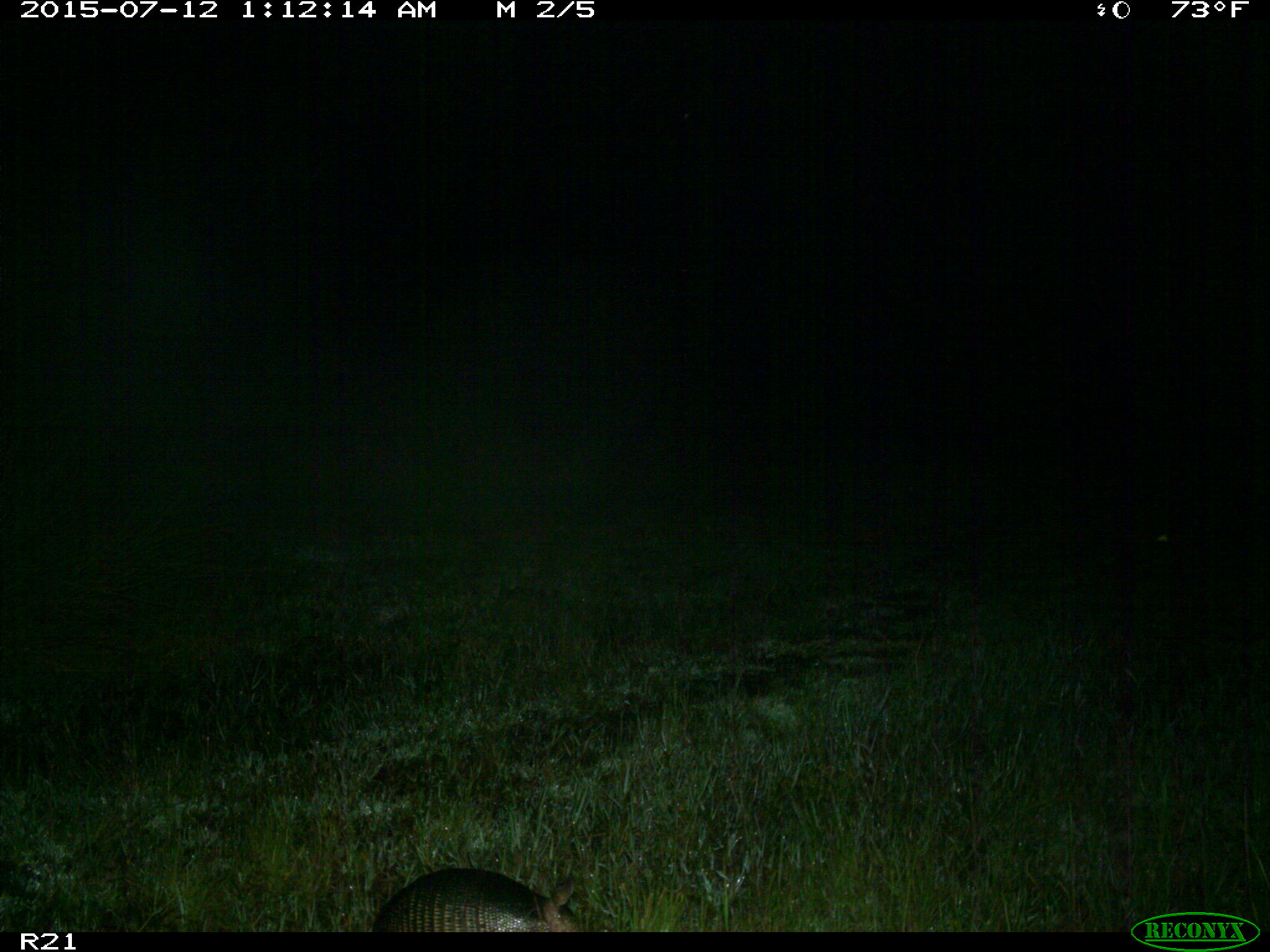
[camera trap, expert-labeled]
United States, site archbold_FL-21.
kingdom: Animalia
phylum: Chordata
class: Mammalia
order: Cingulata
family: Dasypodidae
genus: Dasypus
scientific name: Dasypus novemcinctus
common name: nine-banded armadillo